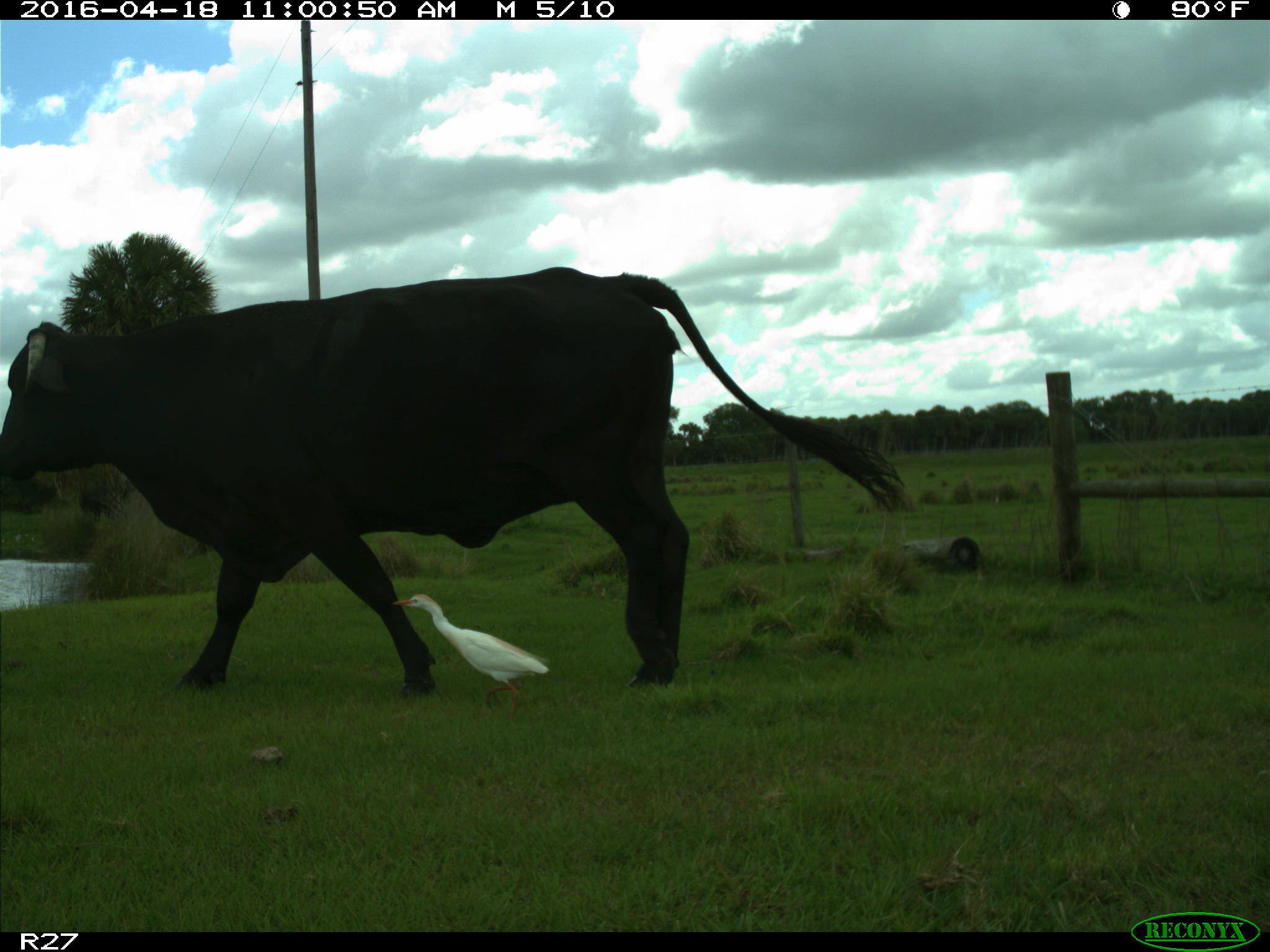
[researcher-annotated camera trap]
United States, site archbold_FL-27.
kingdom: Animalia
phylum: Chordata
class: Mammalia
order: Artiodactyla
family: Bovidae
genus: Bos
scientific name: Bos taurus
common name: domestic cow